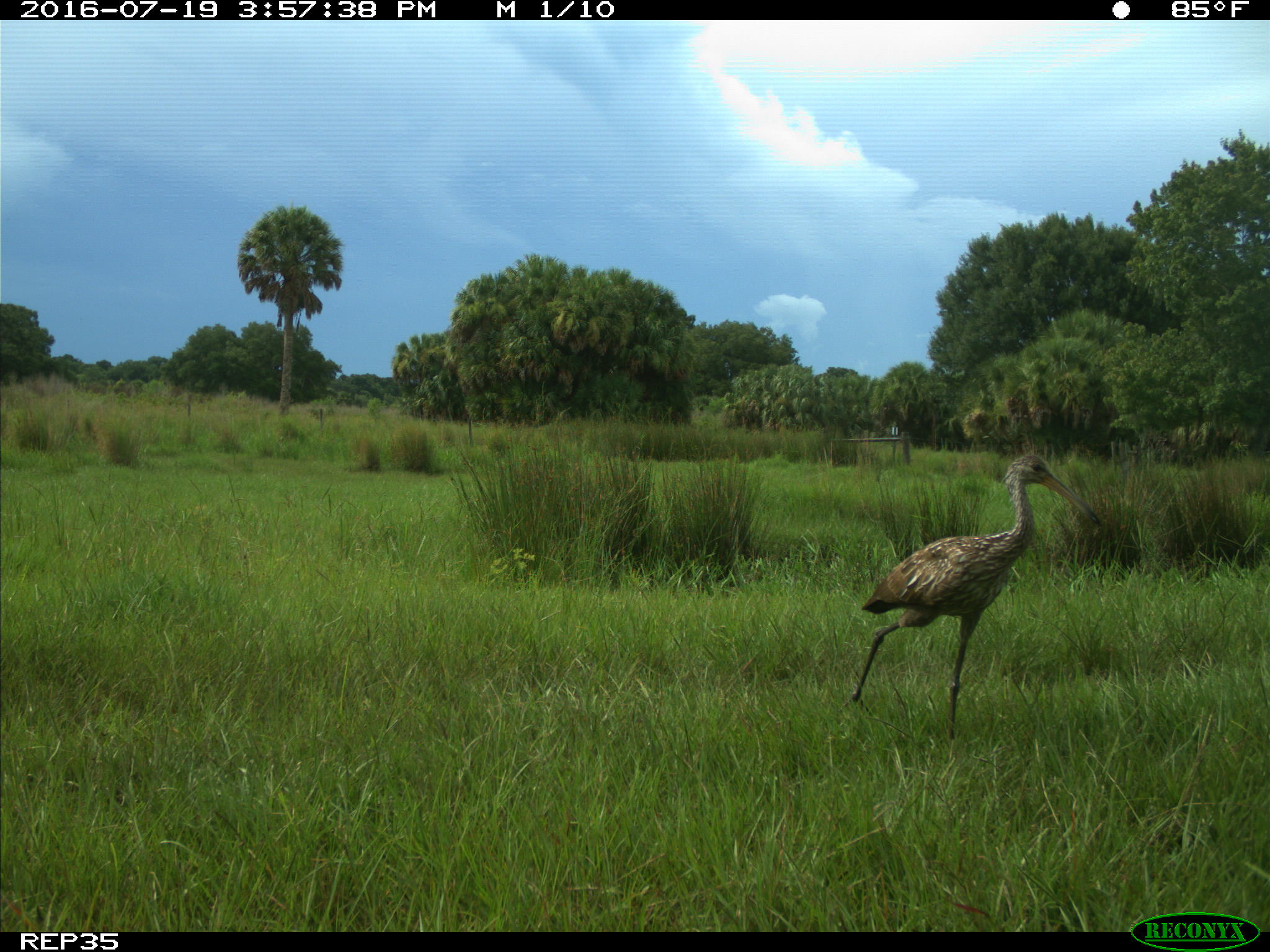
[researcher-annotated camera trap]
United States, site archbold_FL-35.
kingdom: Animalia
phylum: Chordata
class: Aves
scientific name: Aves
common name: birds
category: unidentified bird